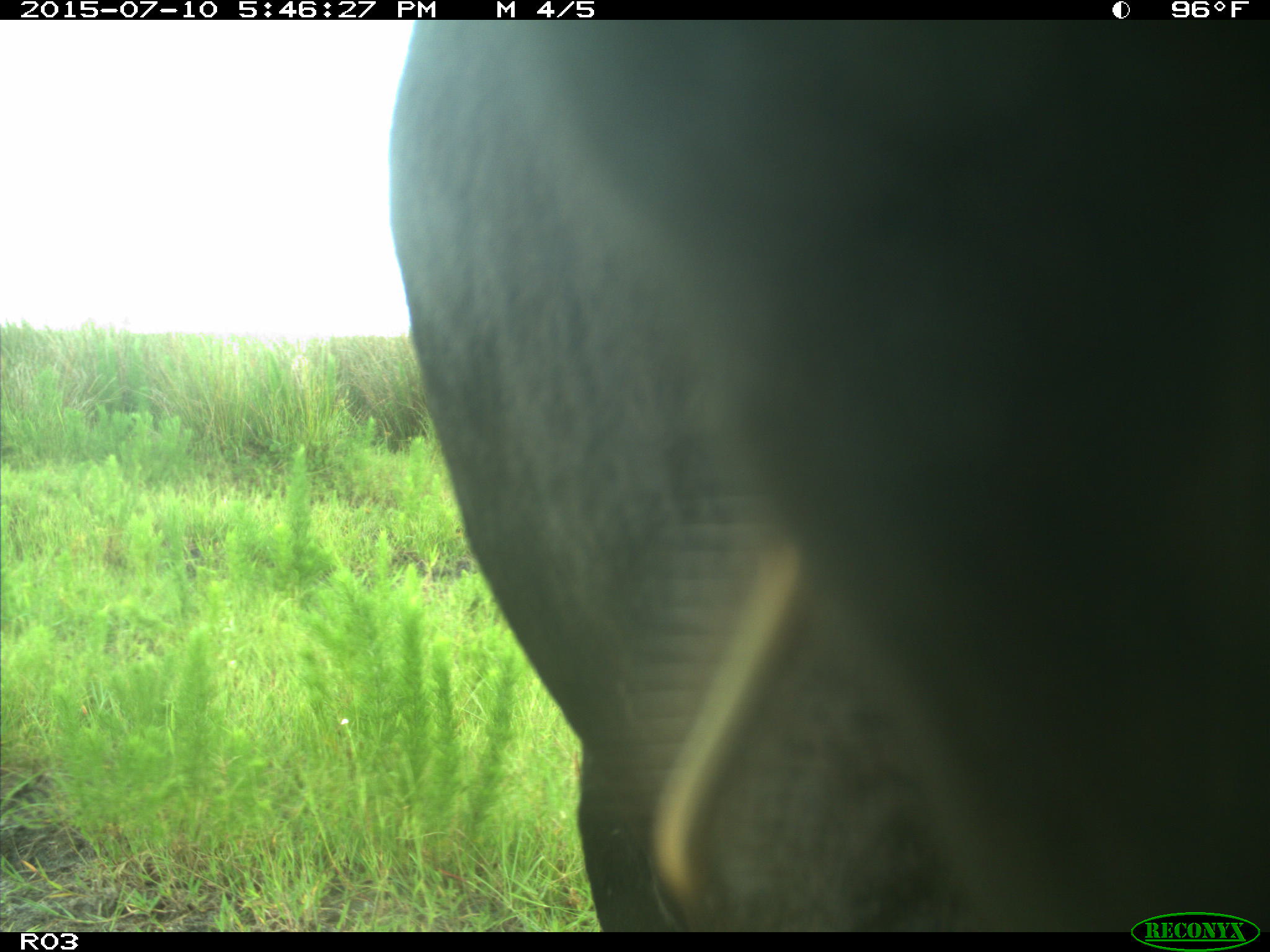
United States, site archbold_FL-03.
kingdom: Animalia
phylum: Chordata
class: Mammalia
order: Artiodactyla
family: Bovidae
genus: Bos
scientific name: Bos taurus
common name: domestic cow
Bos taurus (domestic cow).